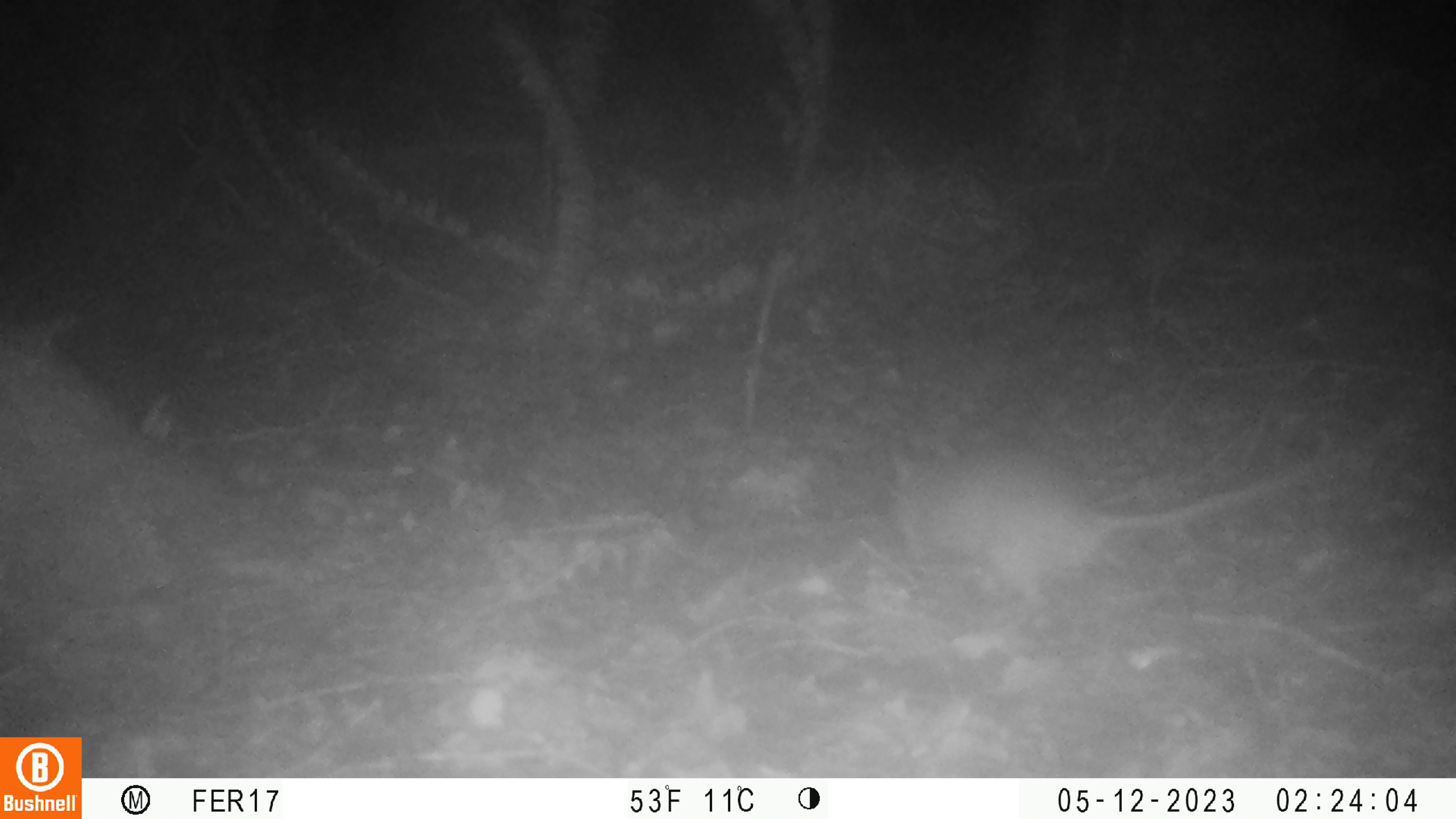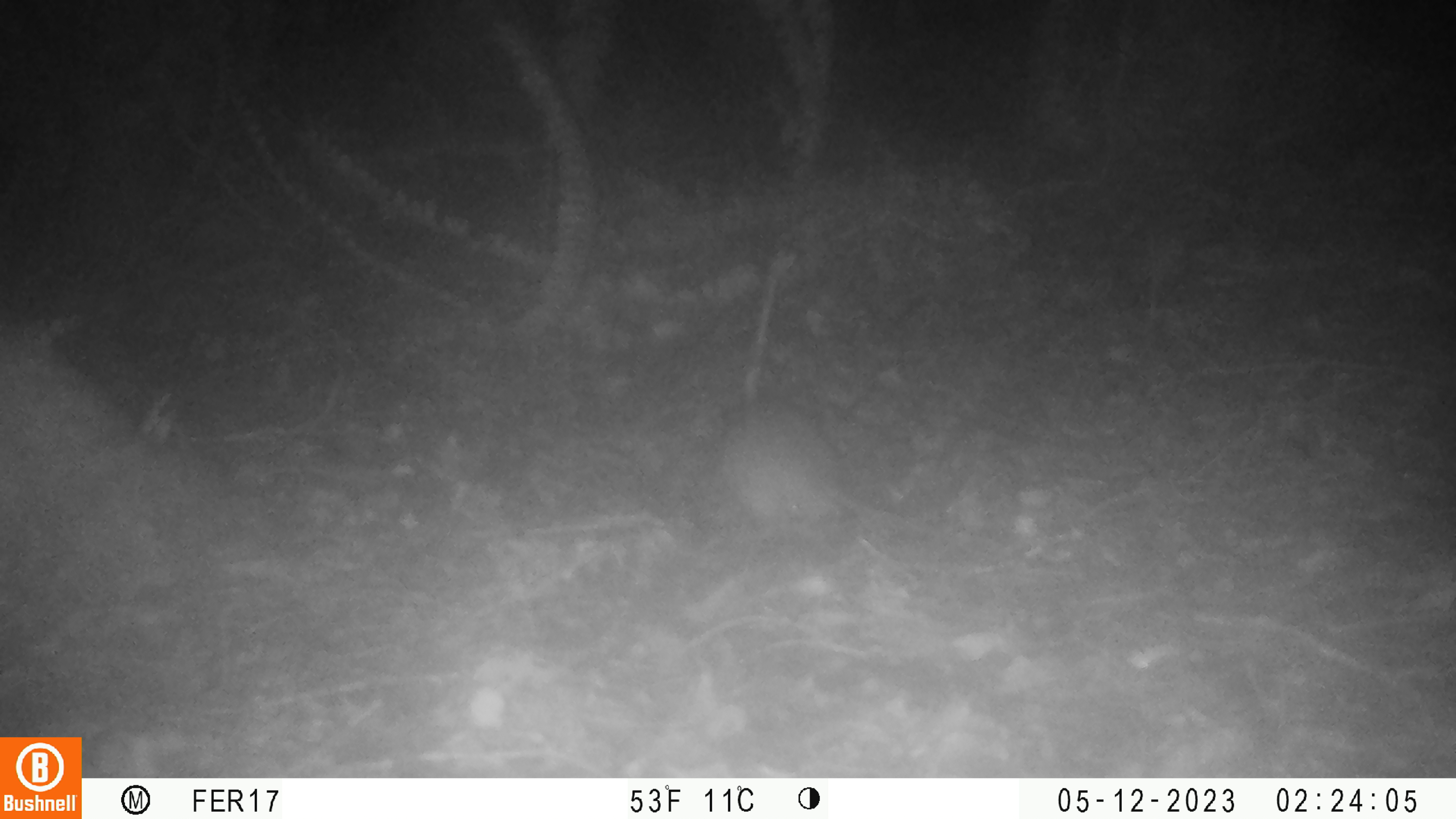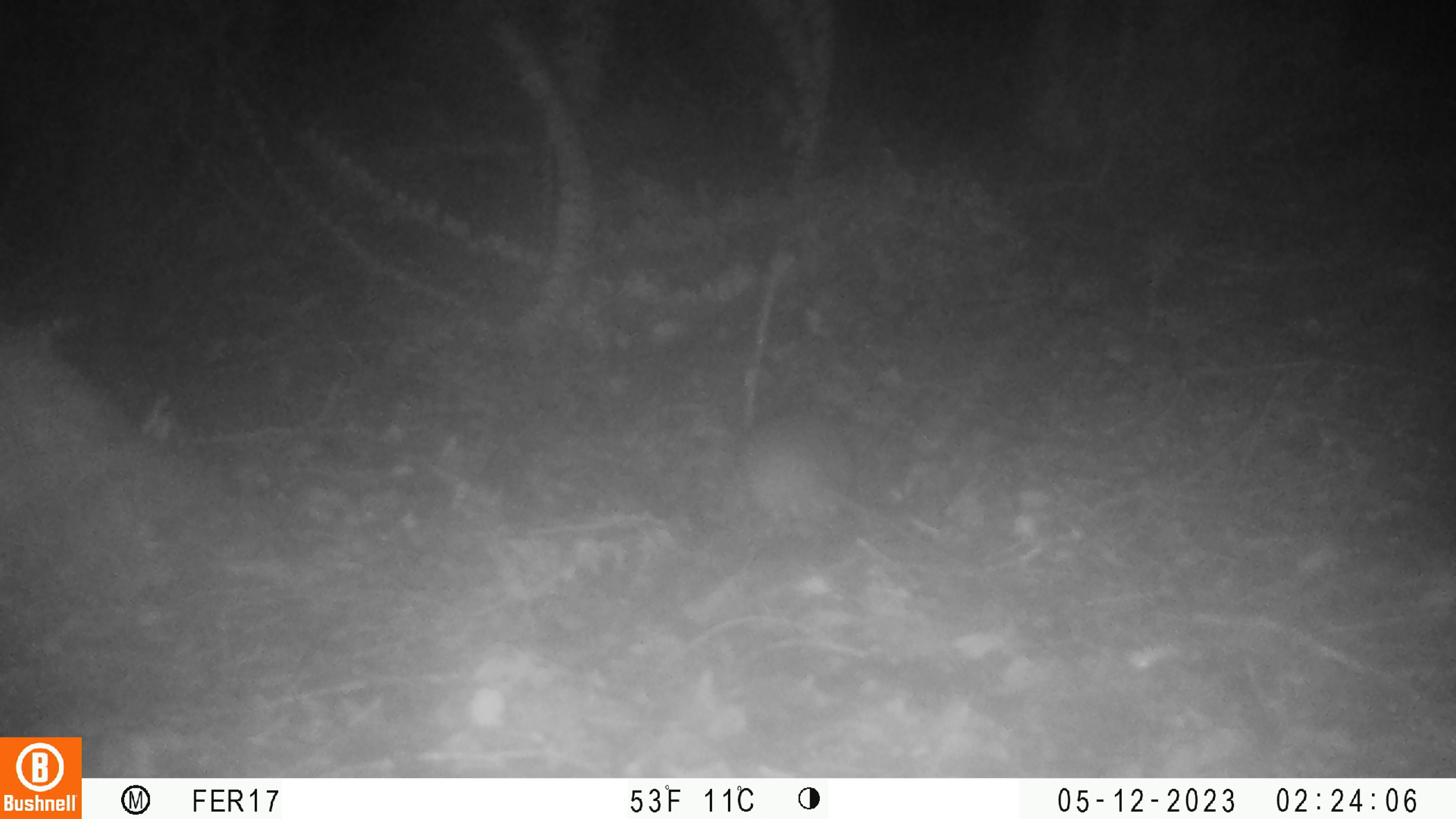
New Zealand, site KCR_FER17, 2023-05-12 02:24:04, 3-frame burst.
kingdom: Animalia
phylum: Chordata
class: Mammalia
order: Rodentia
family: Muridae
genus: Rattus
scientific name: Rattus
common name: rat